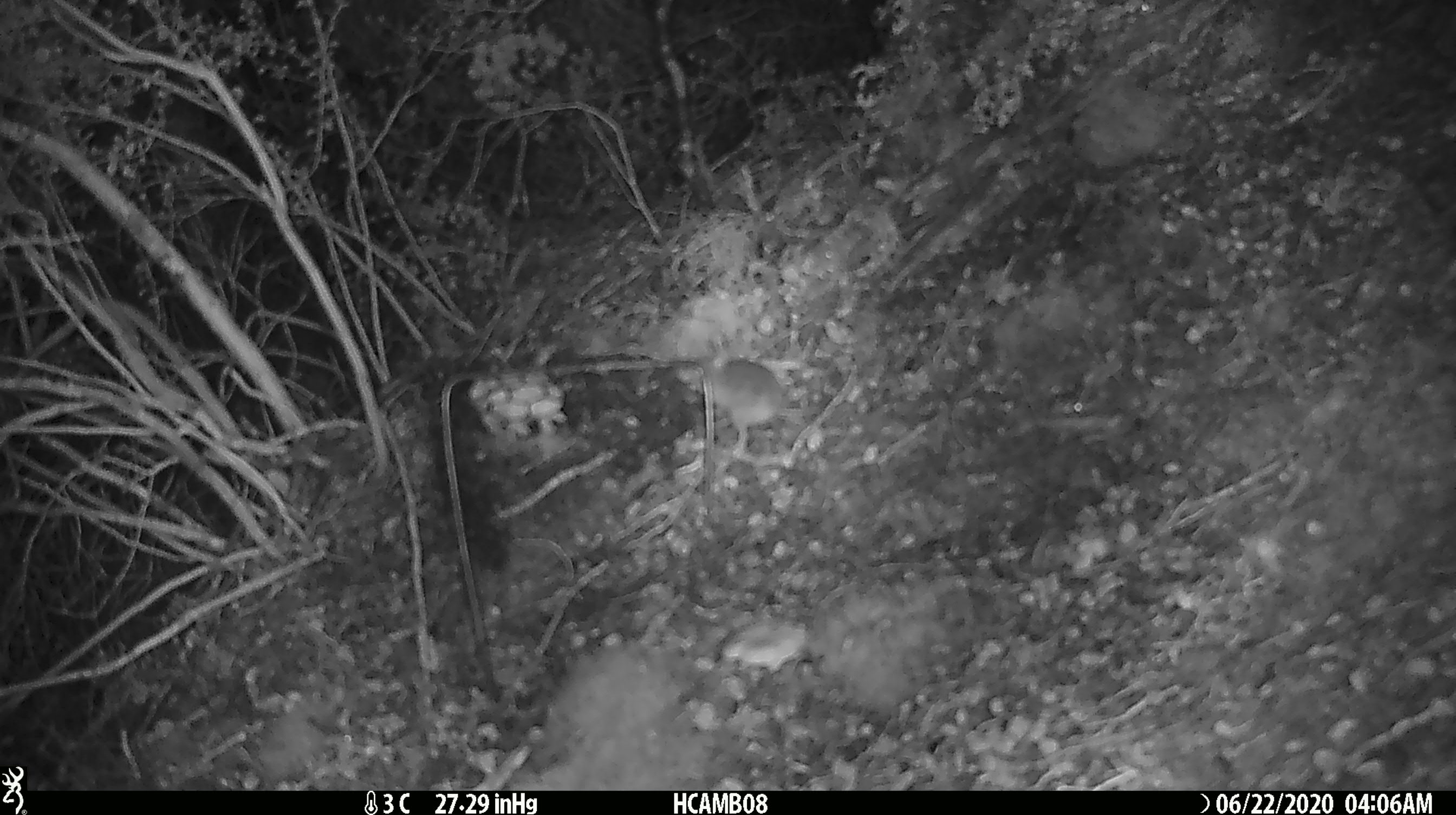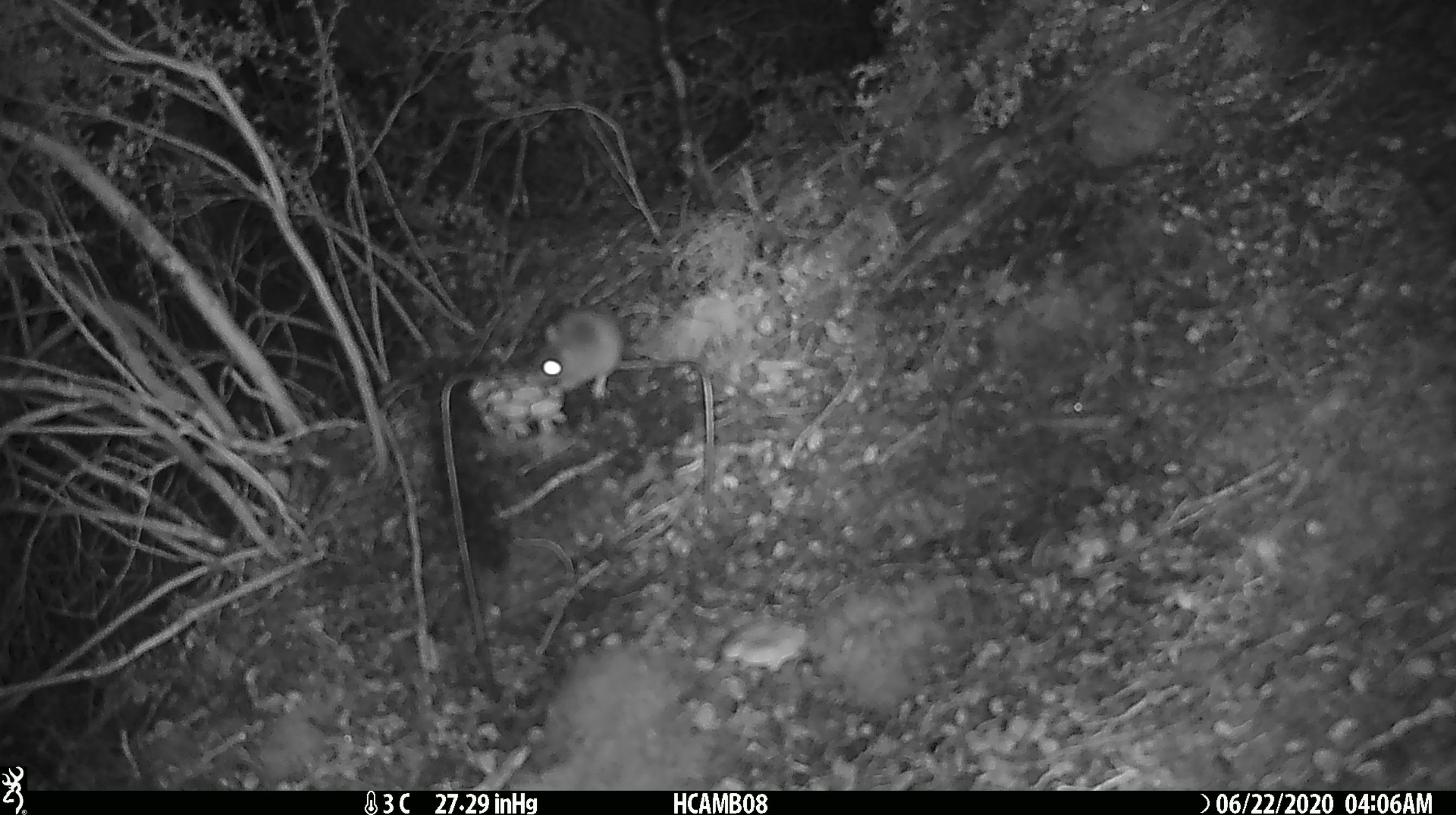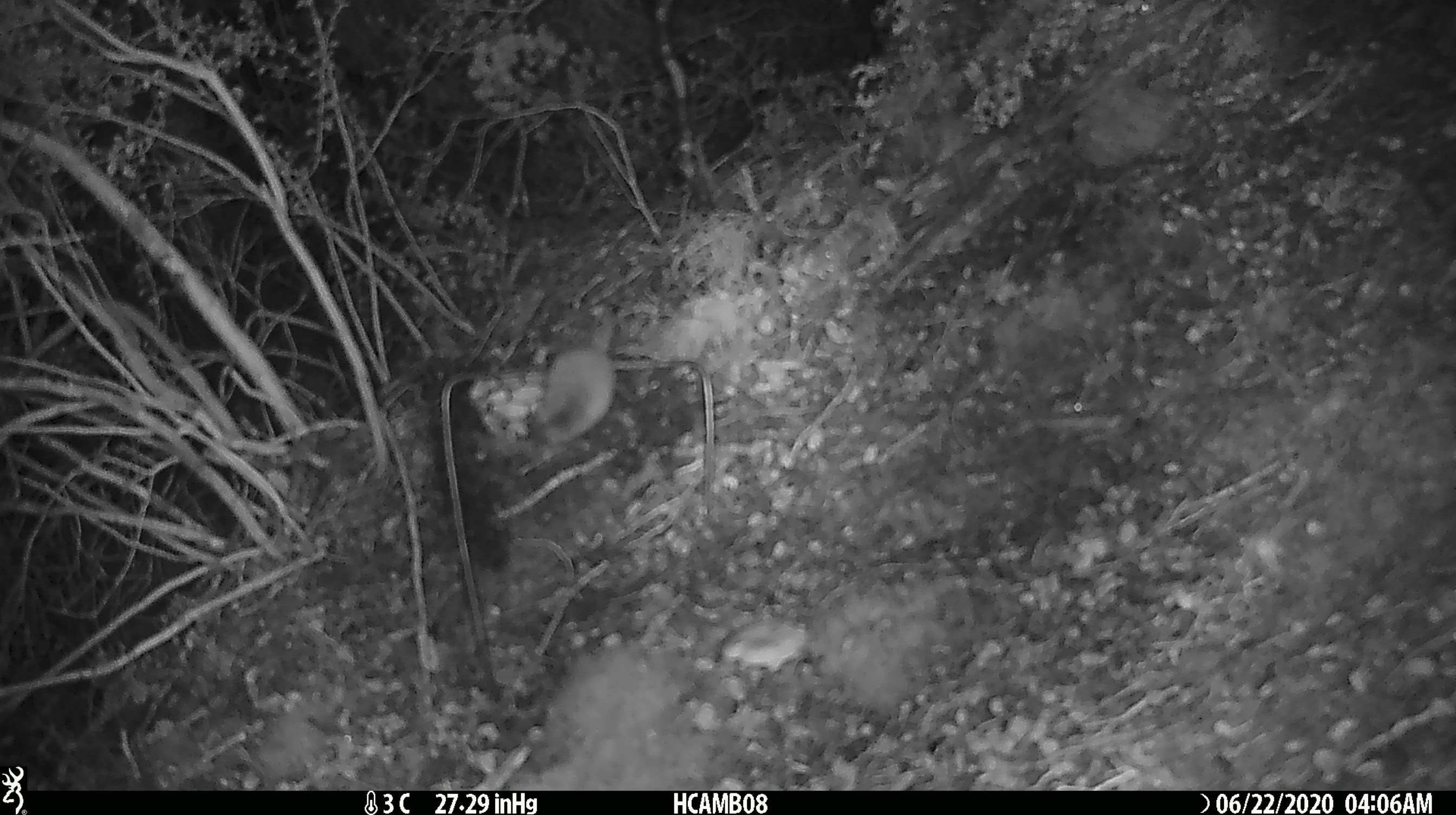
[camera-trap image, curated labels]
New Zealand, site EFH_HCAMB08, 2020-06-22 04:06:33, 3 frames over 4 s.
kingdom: Animalia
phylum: Chordata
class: Mammalia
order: Rodentia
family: Muridae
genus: Mus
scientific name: Mus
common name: mouse